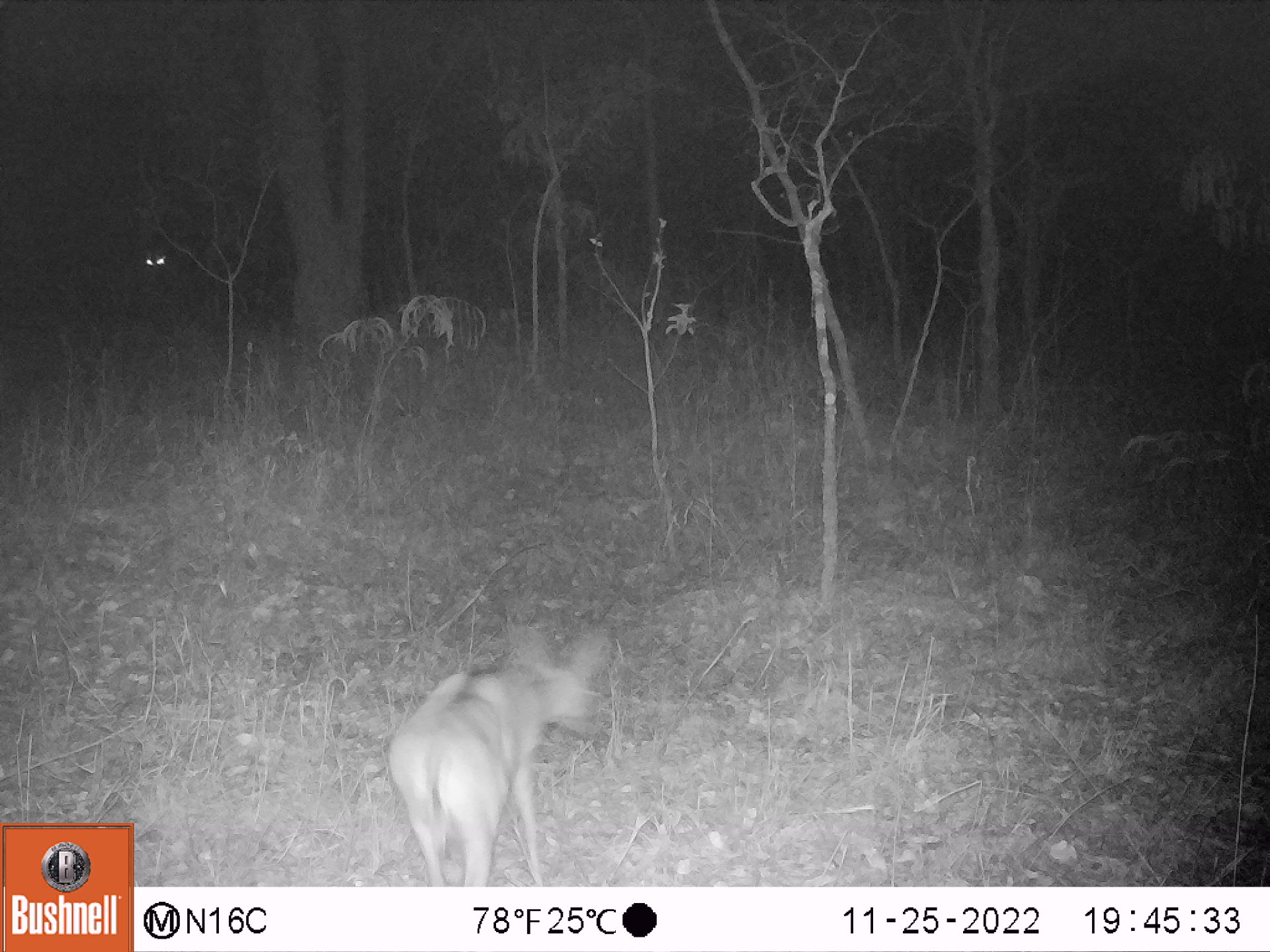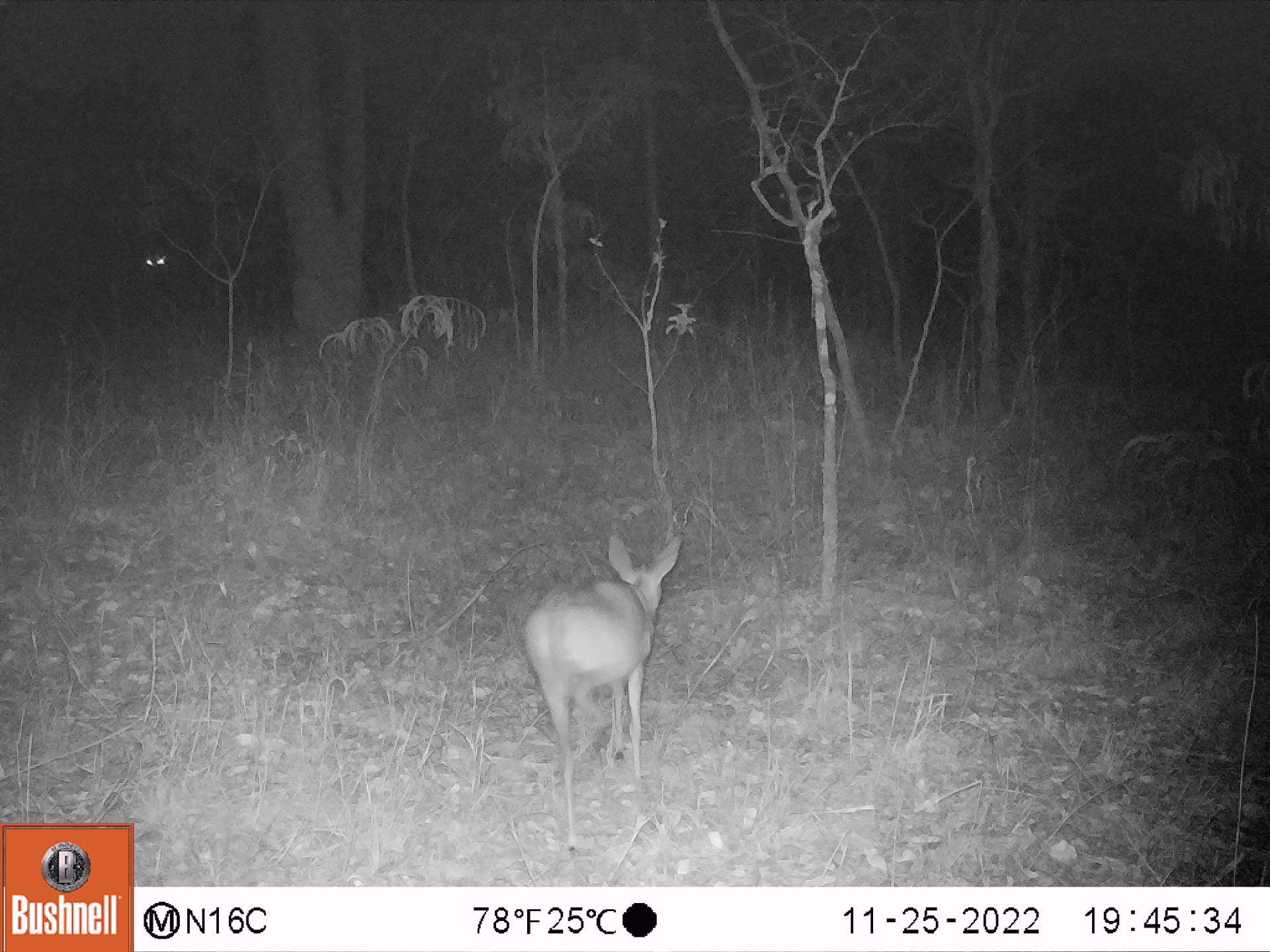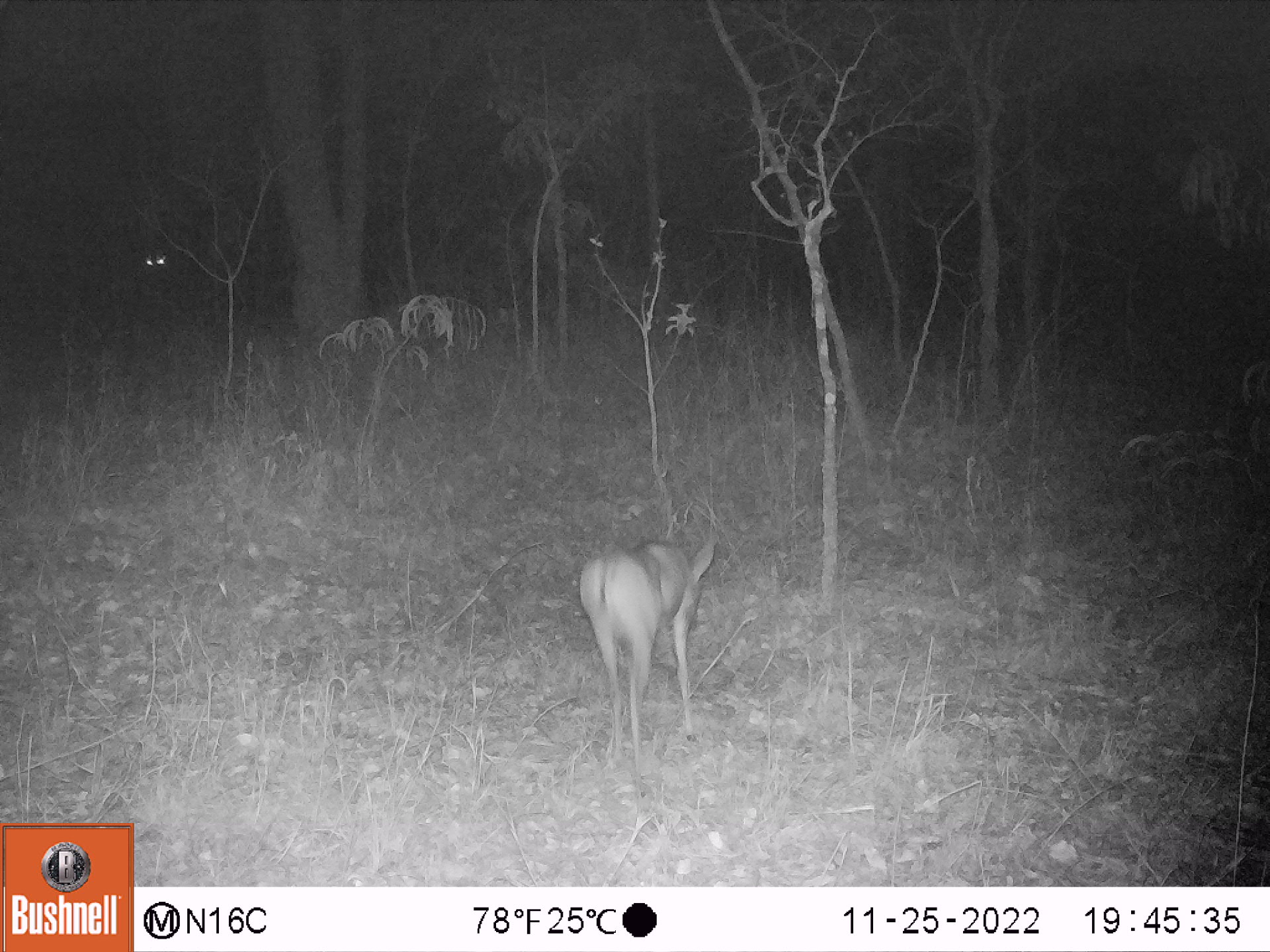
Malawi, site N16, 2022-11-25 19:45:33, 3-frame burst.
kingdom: Animalia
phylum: Chordata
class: Mammalia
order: Artiodactyla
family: Bovidae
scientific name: Antilopinae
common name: small antelope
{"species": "small antelope (Antilopinae)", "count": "1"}